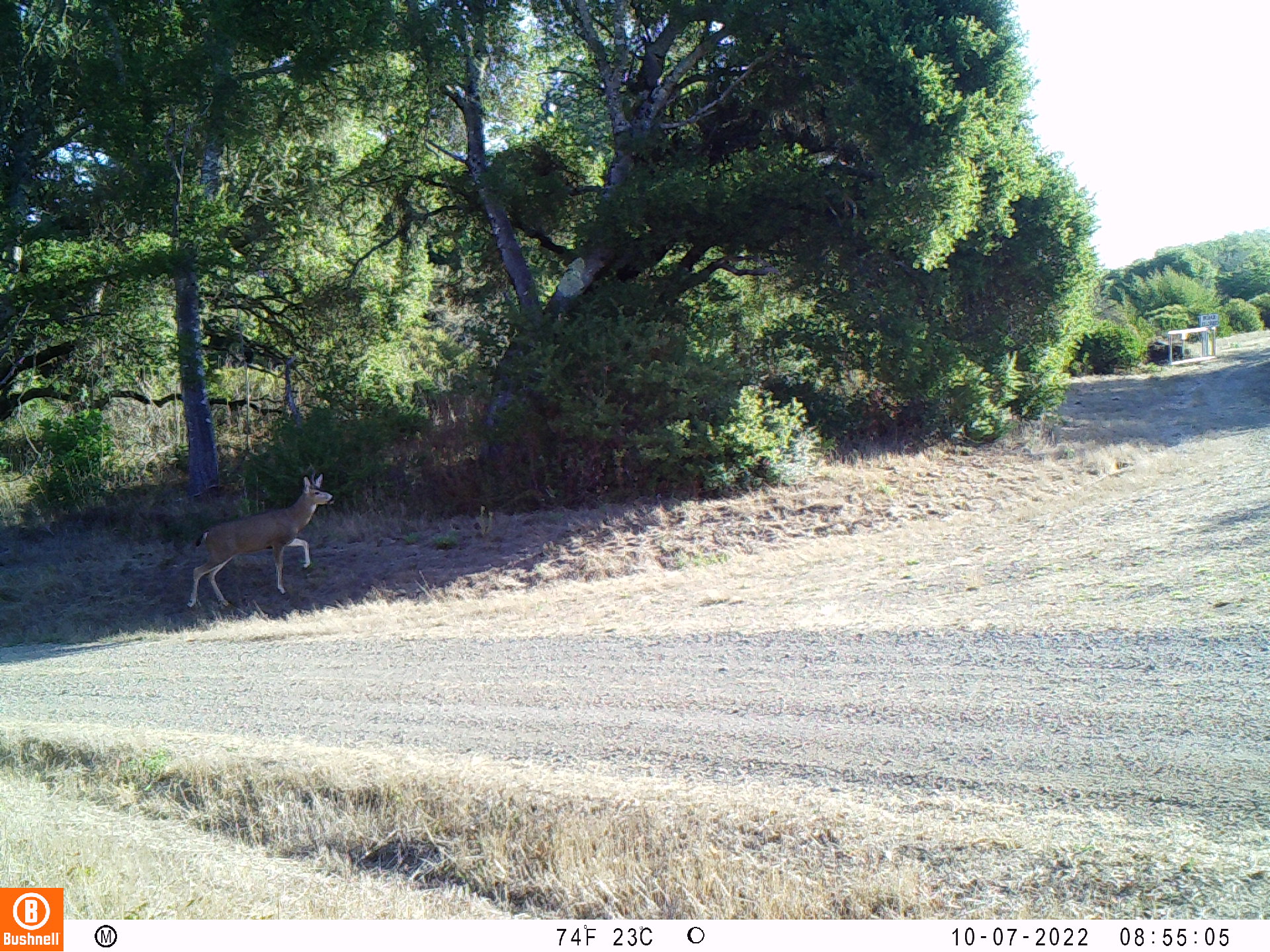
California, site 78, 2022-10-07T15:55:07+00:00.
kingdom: Animalia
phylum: Chordata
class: Mammalia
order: Artiodactyla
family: Cervidae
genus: Odocoileus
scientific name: Odocoileus hemionus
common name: mule deer